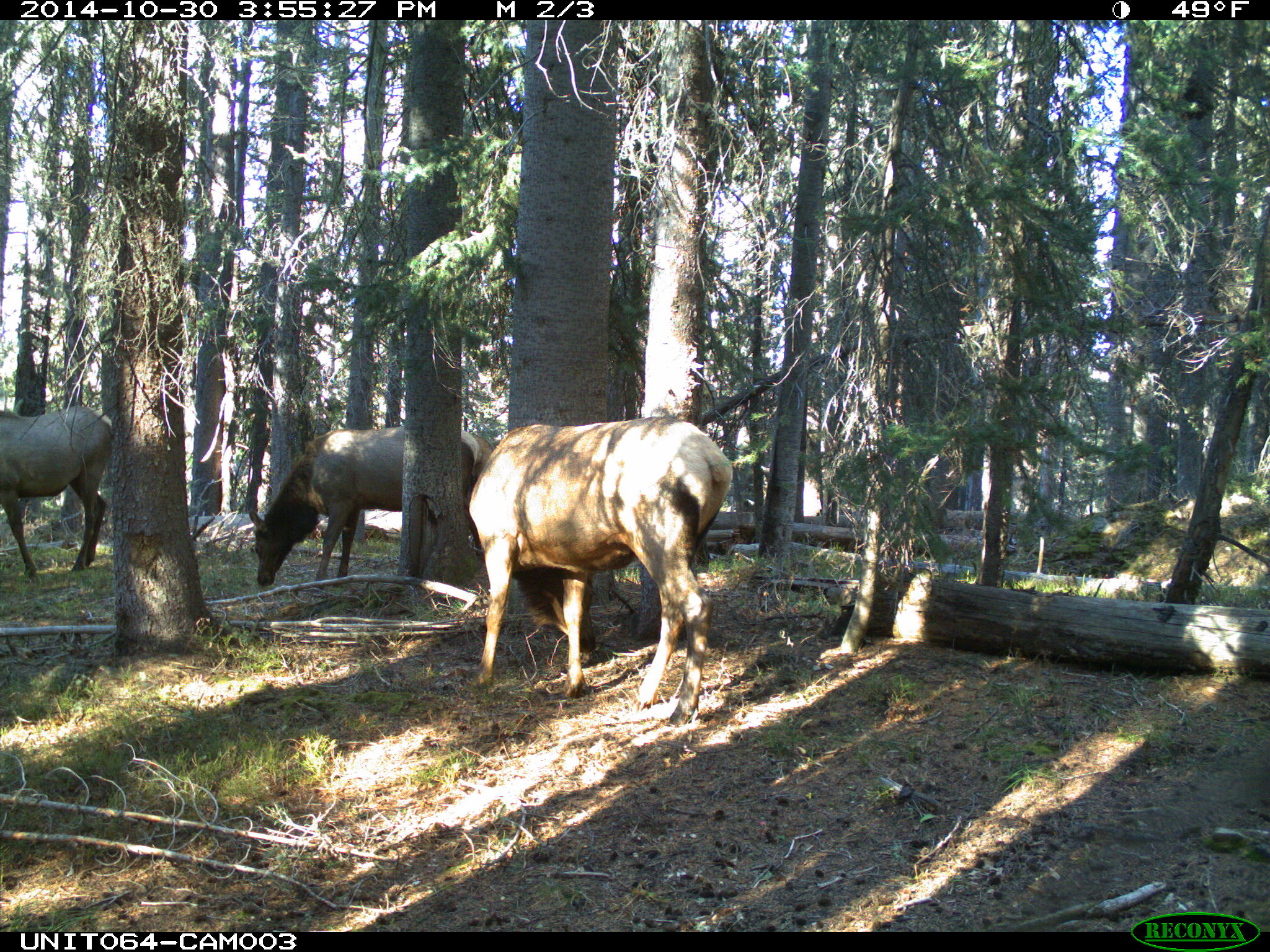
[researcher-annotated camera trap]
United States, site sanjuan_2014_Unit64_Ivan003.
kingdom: Animalia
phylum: Chordata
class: Mammalia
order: Artiodactyla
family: Cervidae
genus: Cervus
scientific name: Cervus elaphus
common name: red deer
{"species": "Cervus elaphus (red deer)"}